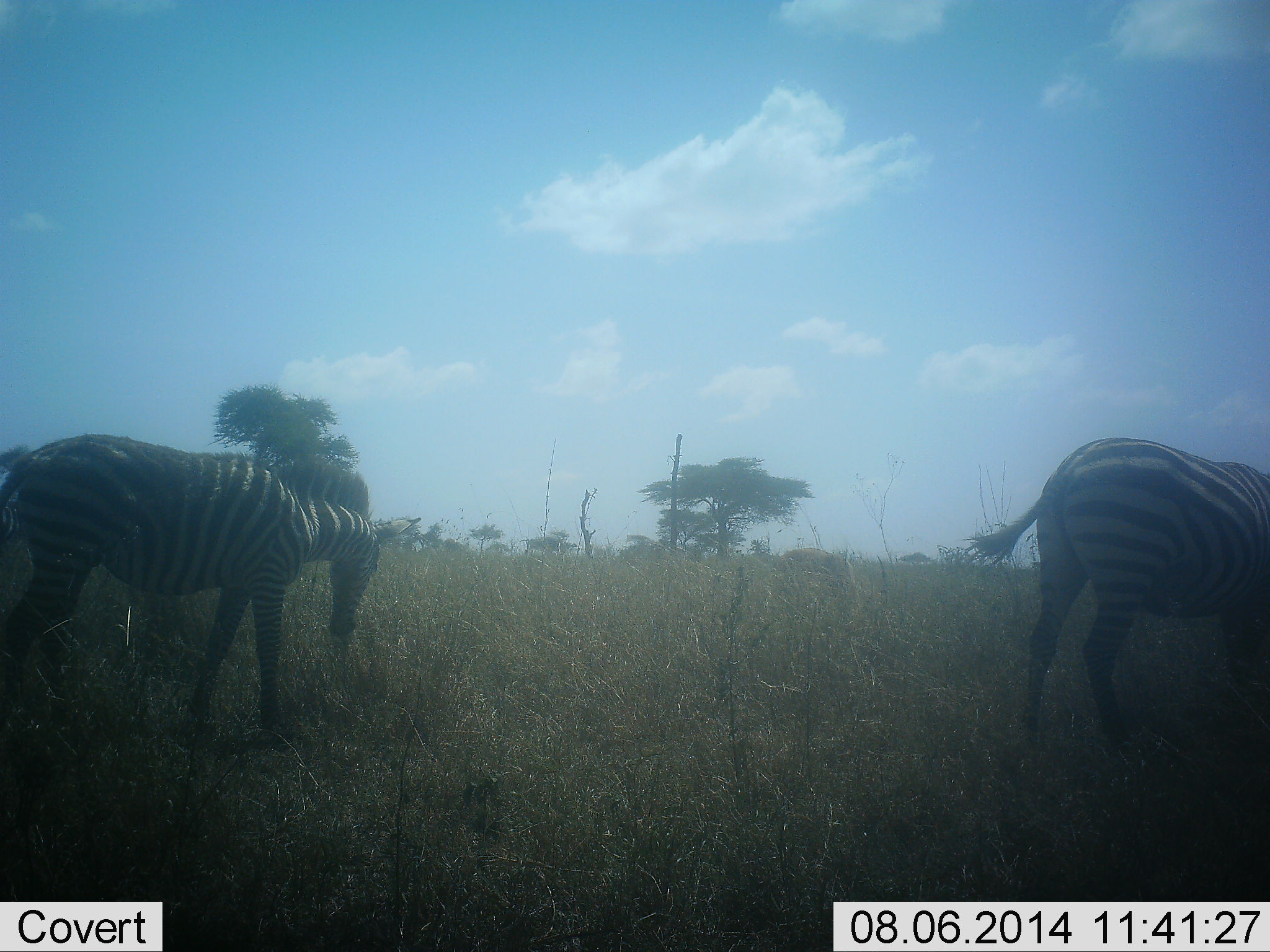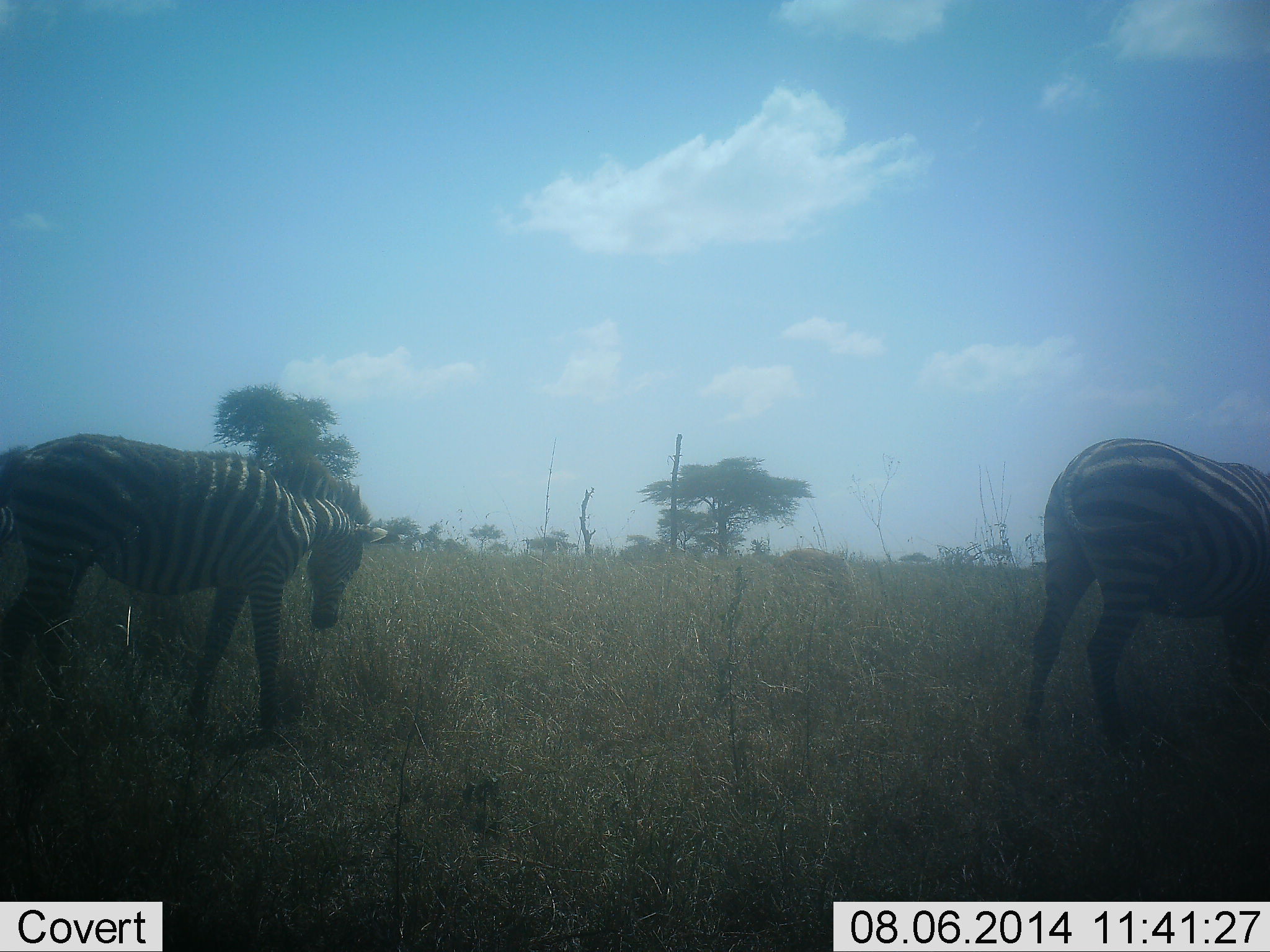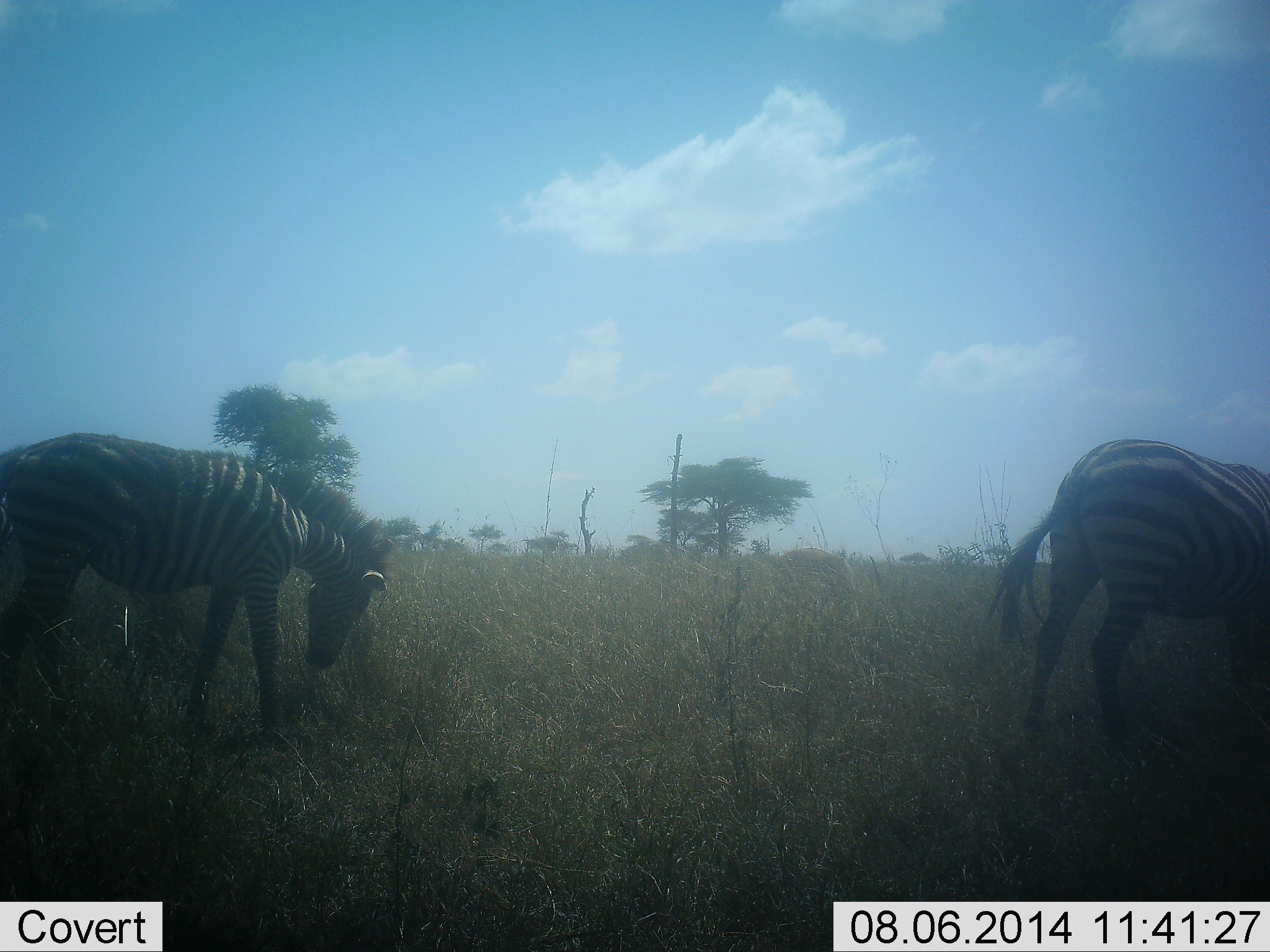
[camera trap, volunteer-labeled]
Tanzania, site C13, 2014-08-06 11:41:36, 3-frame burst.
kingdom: Animalia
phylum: Chordata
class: Mammalia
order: Perissodactyla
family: Equidae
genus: Equus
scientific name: Equus quagga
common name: plains zebra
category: zebra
Zebra (plains zebra) (Equus quagga), count 2. Behavior (volunteer vote fractions): standing 20%, resting 0%, moving 20%, interacting 0%. Young present (vote fraction): 20%. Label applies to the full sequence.